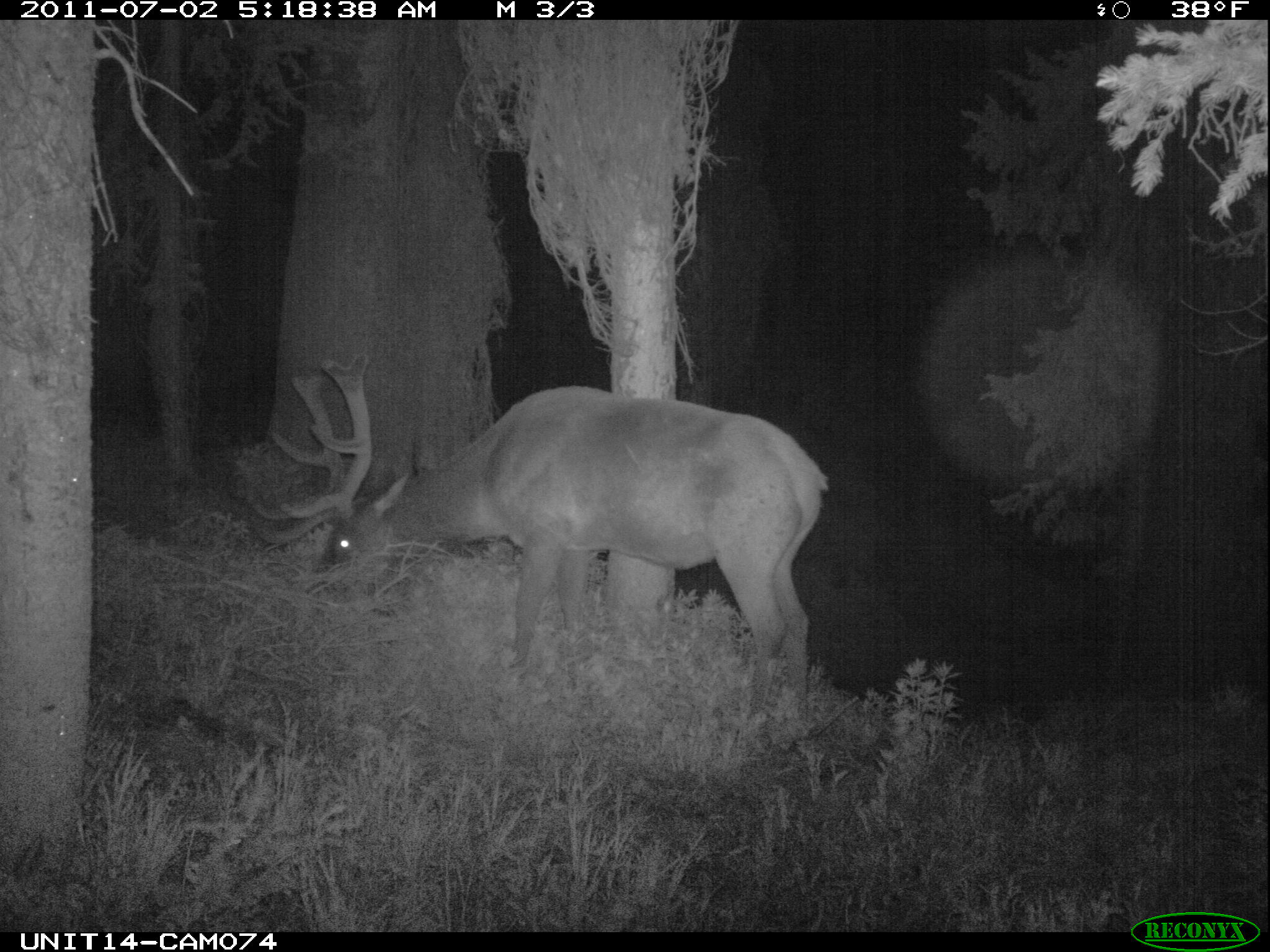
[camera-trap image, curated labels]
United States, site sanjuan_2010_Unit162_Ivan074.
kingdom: Animalia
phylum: Chordata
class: Mammalia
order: Artiodactyla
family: Cervidae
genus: Cervus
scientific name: Cervus elaphus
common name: red deer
Cervus elaphus (red deer).